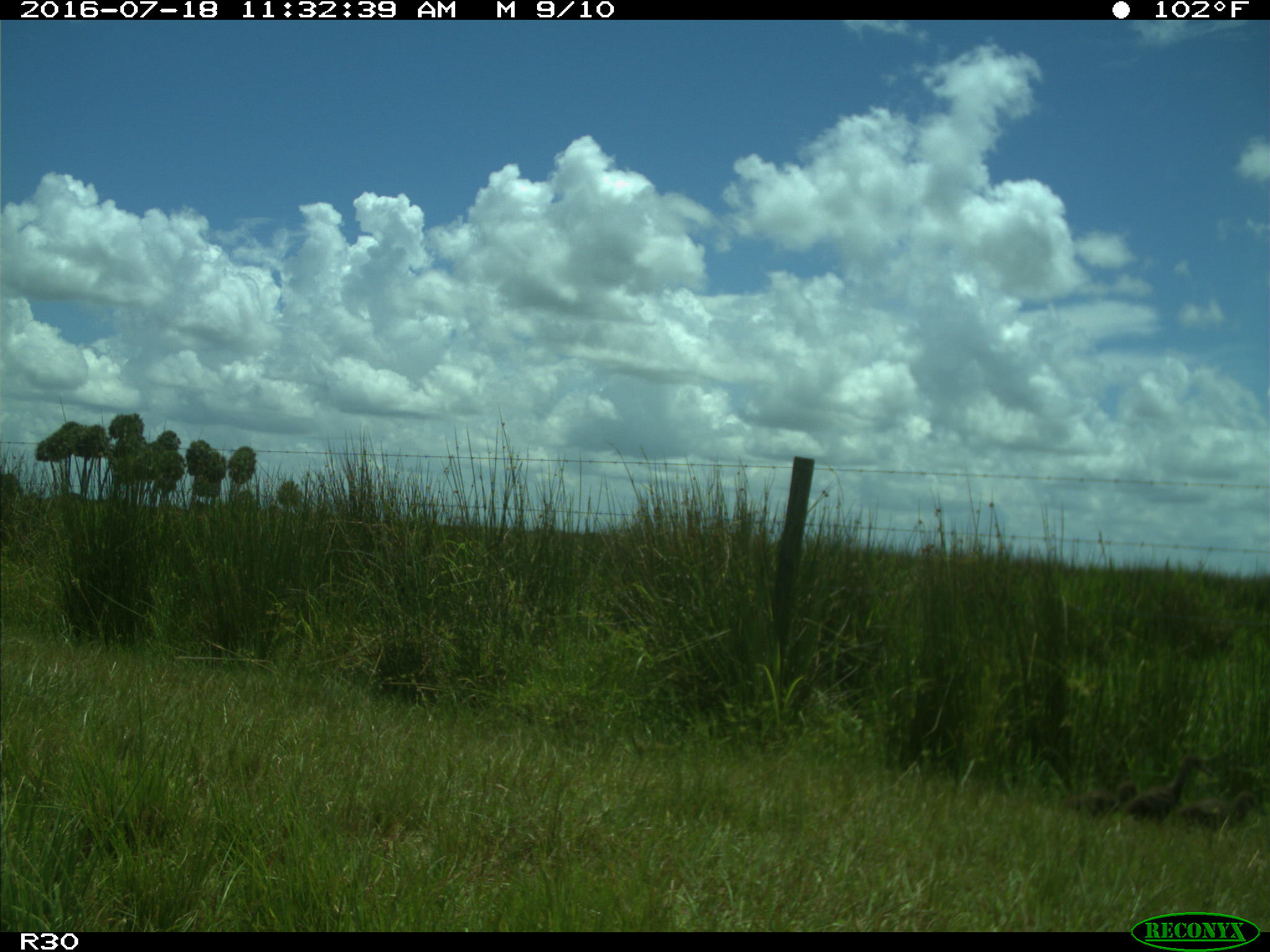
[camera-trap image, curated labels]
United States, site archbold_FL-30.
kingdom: Animalia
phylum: Chordata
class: Aves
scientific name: Aves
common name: birds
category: unidentified bird